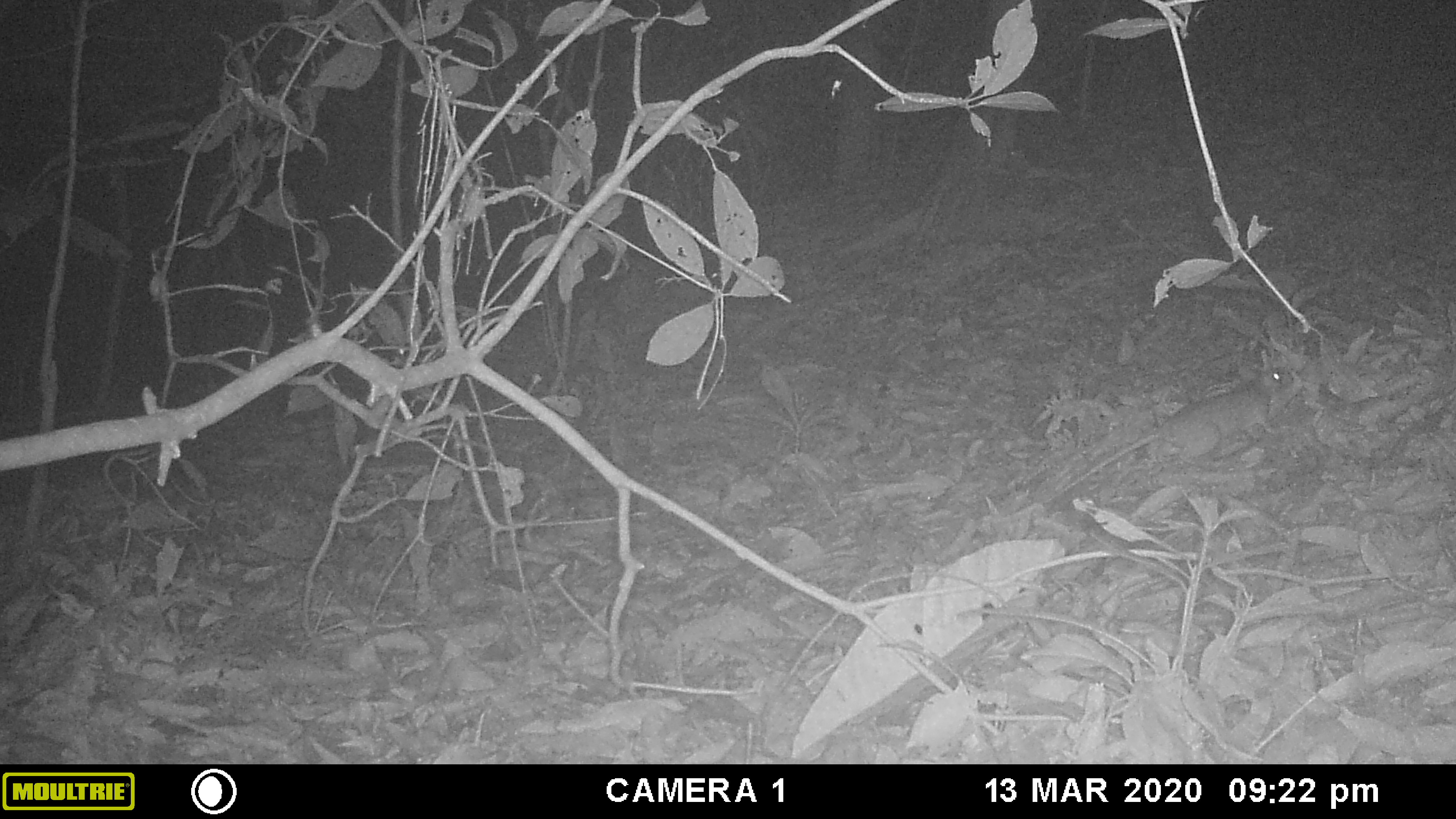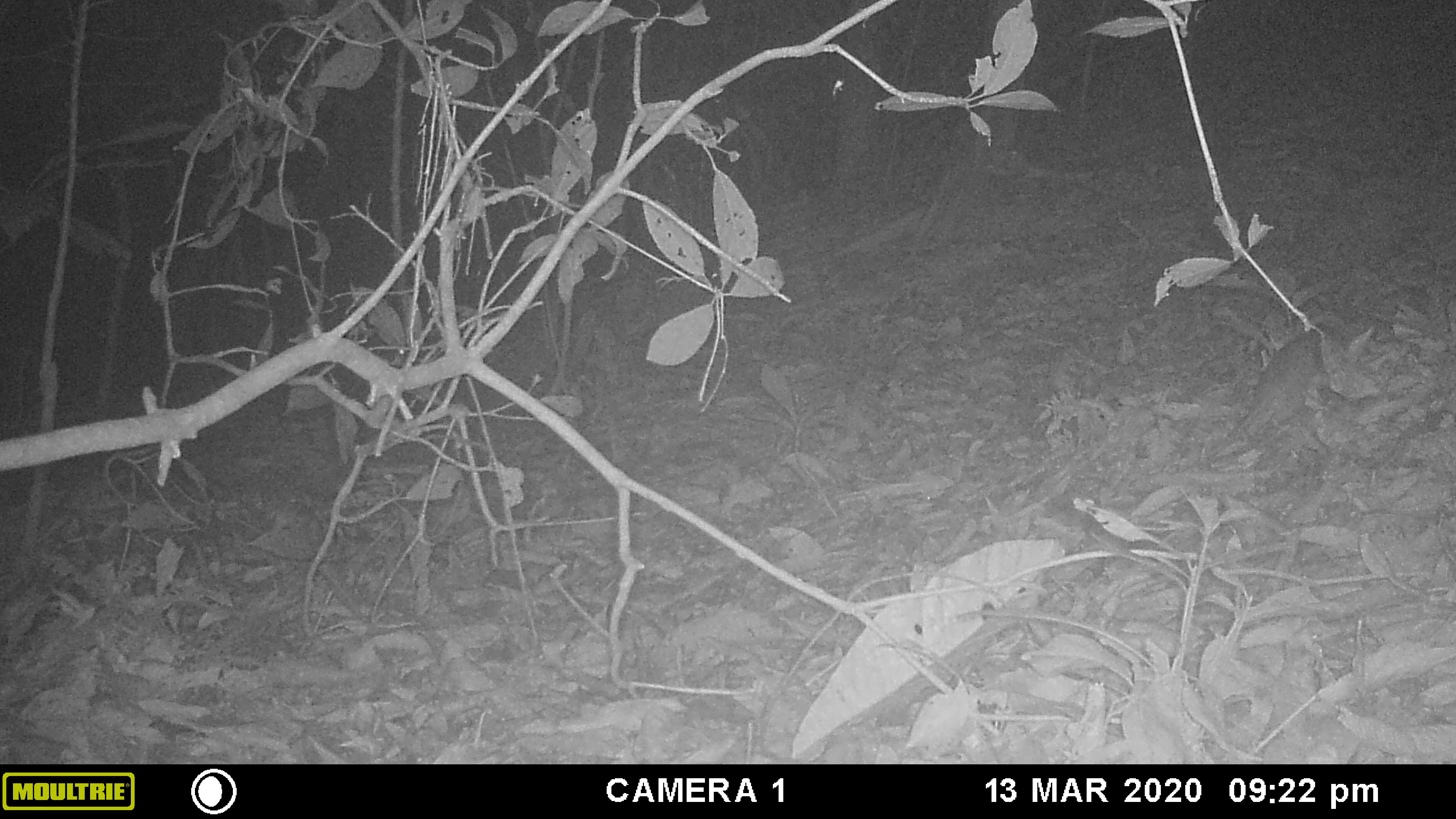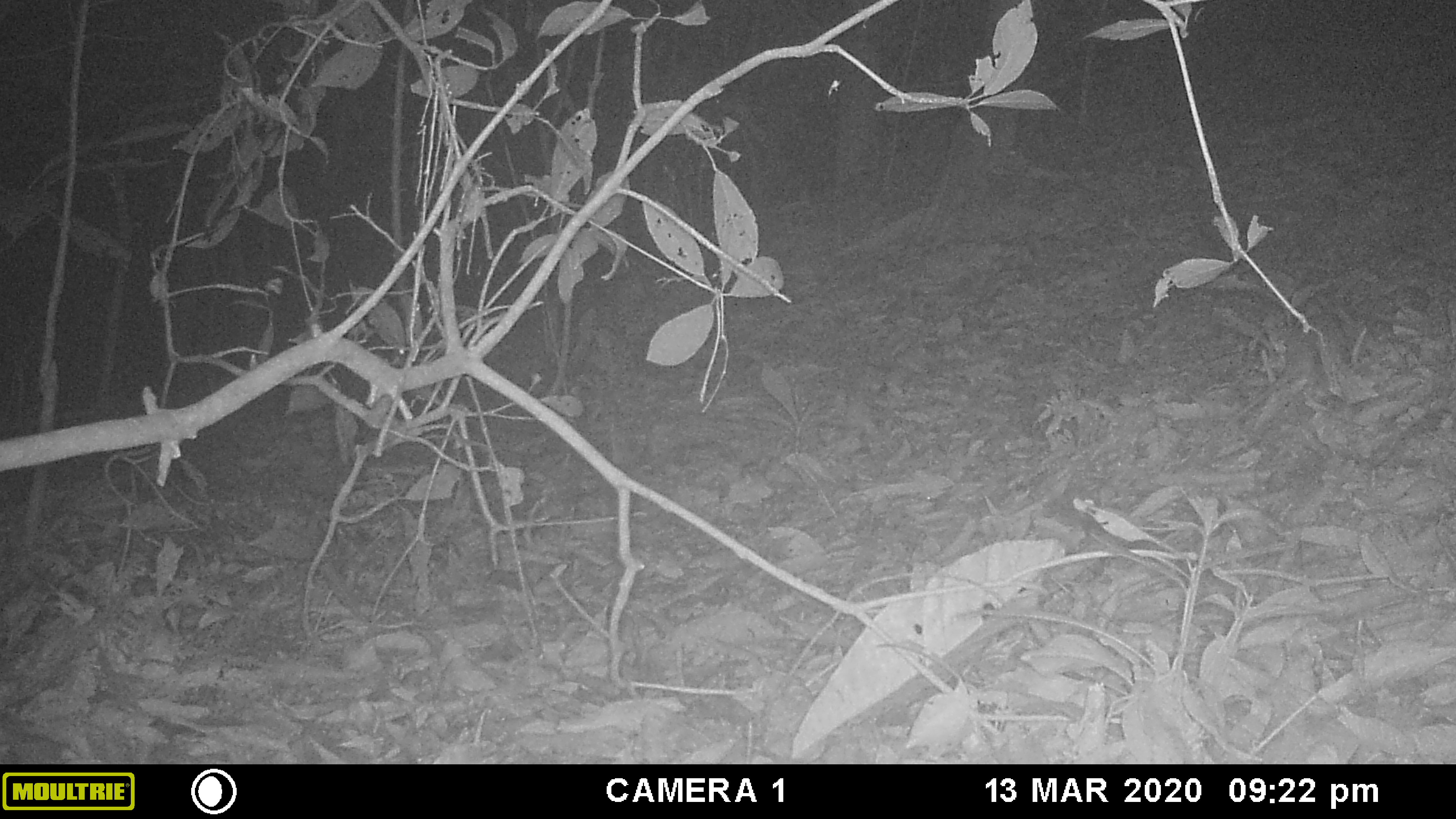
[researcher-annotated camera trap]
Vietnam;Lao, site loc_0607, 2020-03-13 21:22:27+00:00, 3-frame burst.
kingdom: Animalia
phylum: Chordata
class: Mammalia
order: Rodentia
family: Muridae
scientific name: Muridae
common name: old-world mice and rats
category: unidentified murid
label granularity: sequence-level